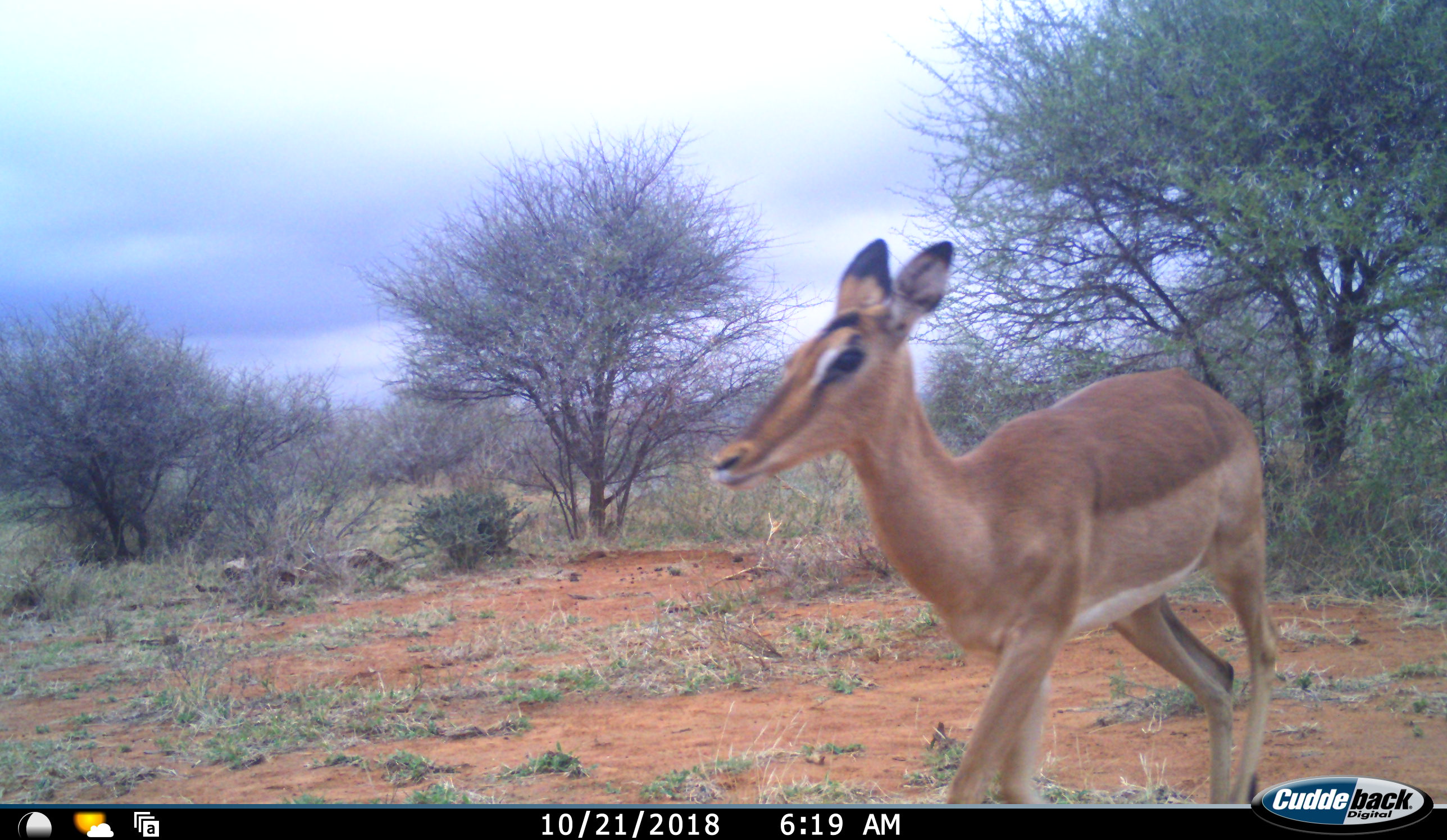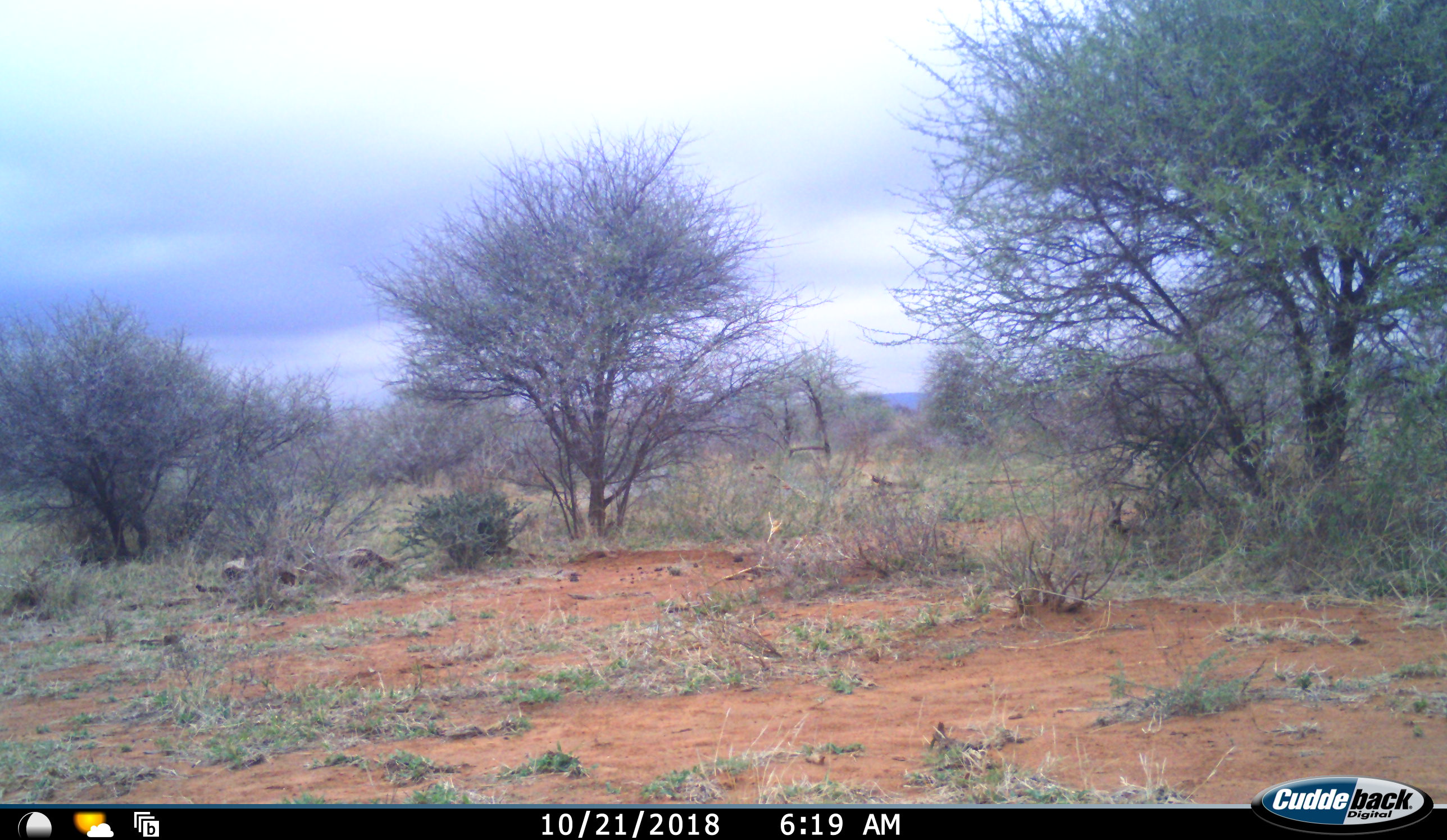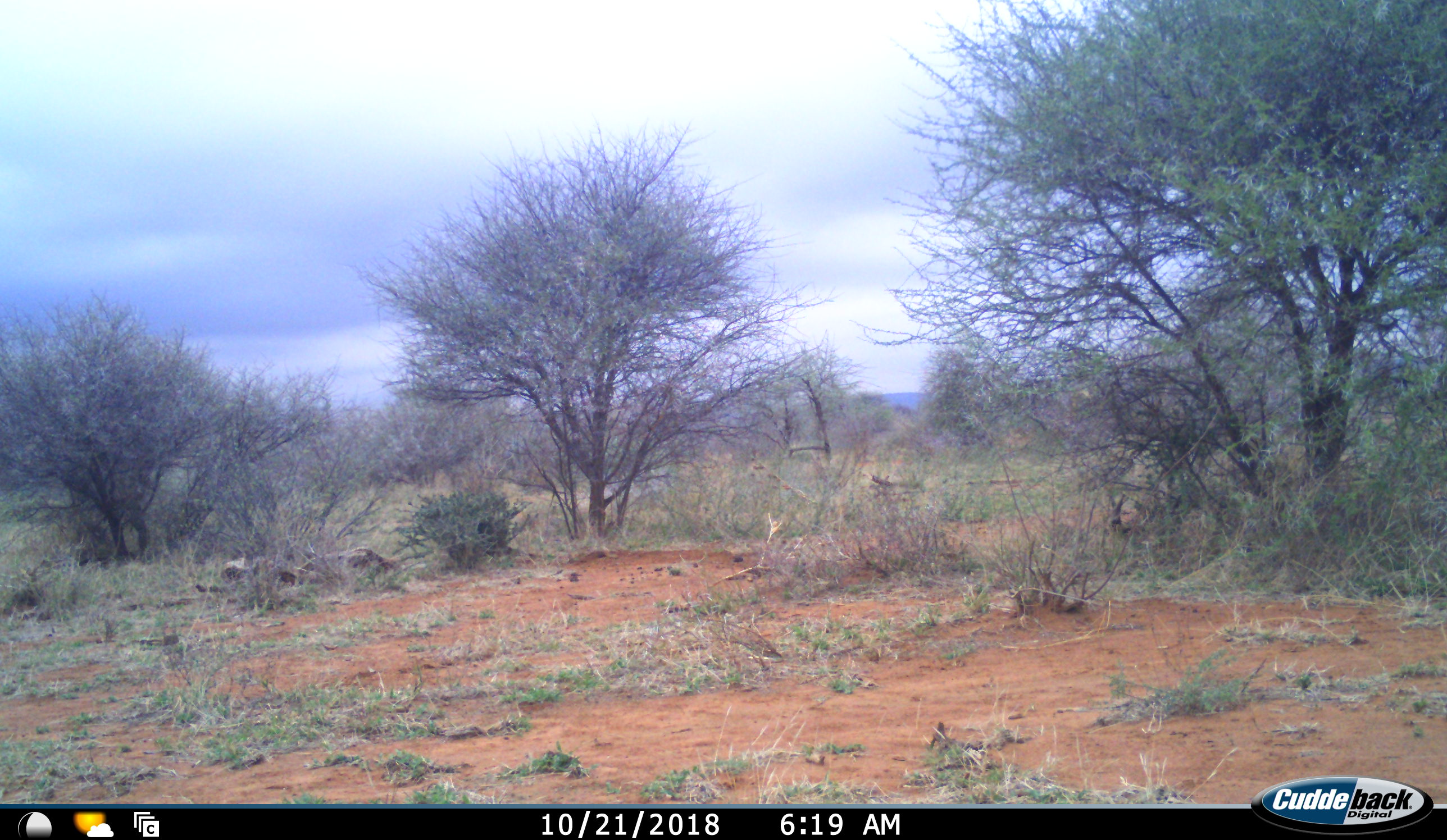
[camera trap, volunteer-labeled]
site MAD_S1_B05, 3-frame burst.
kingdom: Animalia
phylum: Chordata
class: Mammalia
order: Artiodactyla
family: Bovidae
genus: Aepyceros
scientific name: Aepyceros melampus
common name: impala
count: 1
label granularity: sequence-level